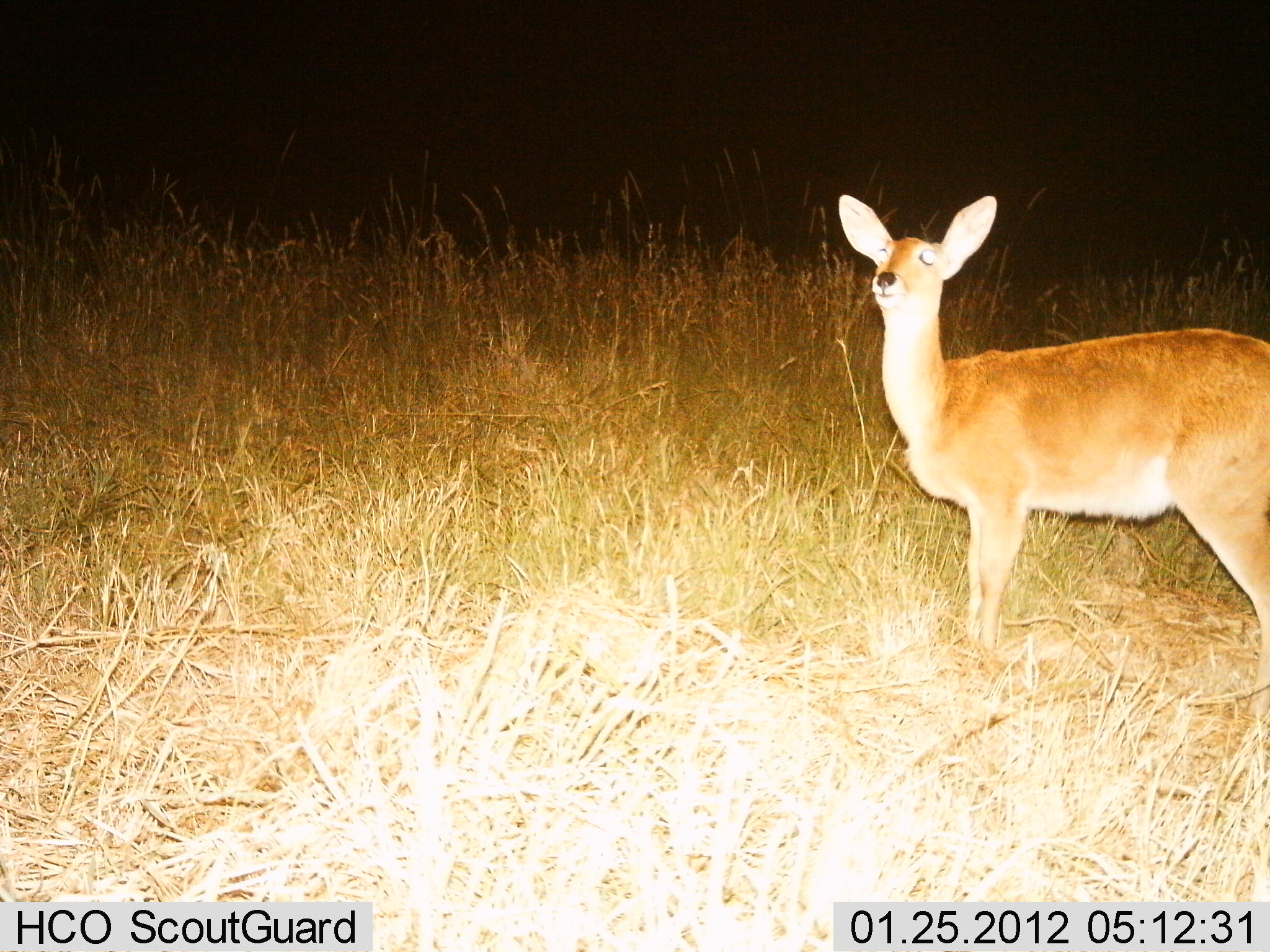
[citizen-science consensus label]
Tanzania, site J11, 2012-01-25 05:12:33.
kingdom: Animalia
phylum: Chordata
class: Mammalia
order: Artiodactyla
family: Bovidae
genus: Redunca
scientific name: Redunca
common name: reedbuck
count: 1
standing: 100%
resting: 3%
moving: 0%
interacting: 0%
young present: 0%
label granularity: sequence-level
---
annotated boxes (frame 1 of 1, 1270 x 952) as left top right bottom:
animal: 838 182 1270 728